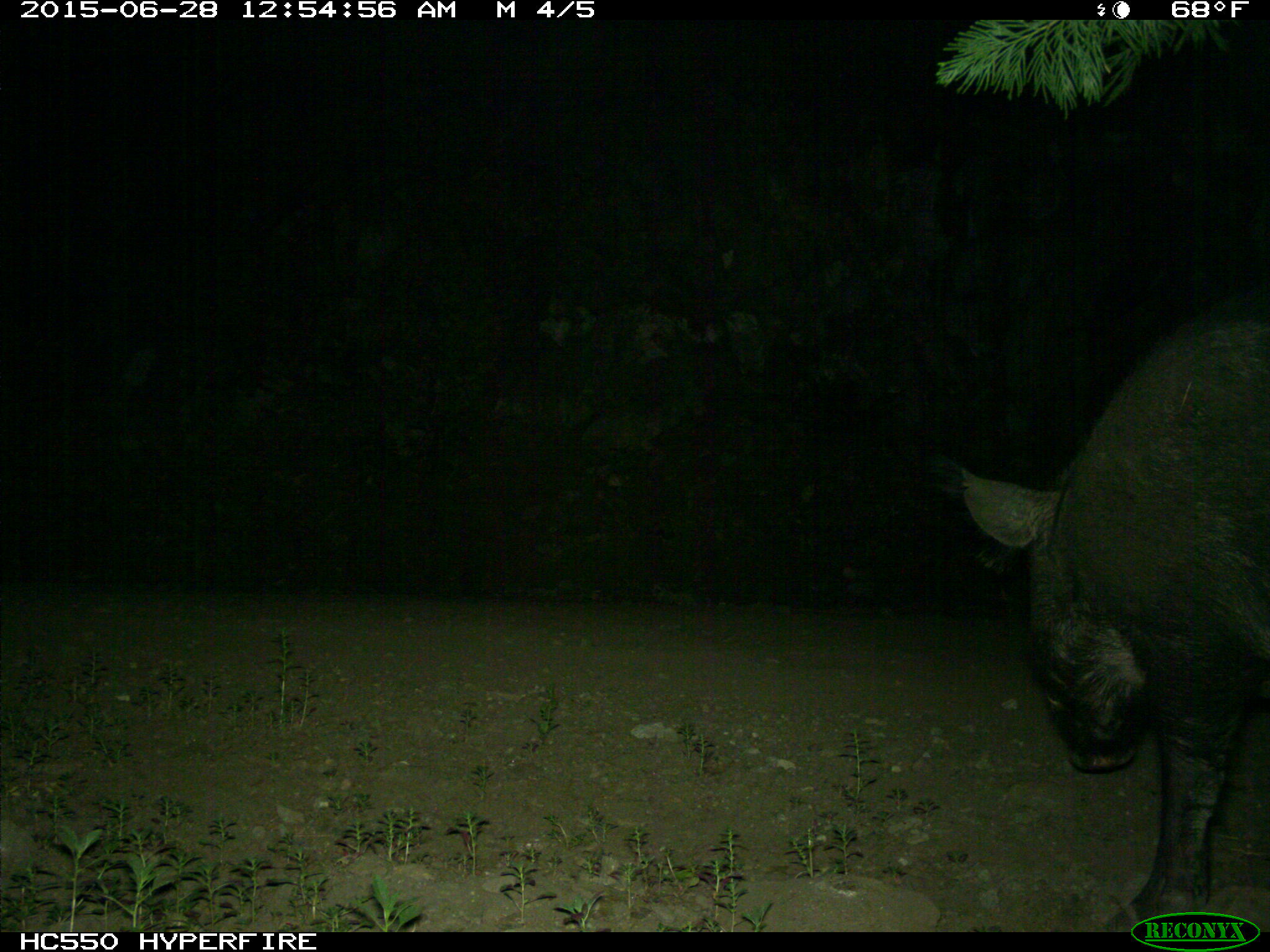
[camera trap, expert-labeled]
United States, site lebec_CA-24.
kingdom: Animalia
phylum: Chordata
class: Mammalia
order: Artiodactyla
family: Suidae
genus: Sus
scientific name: Sus scrofa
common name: wild boar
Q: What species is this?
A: Sus scrofa (wild boar).